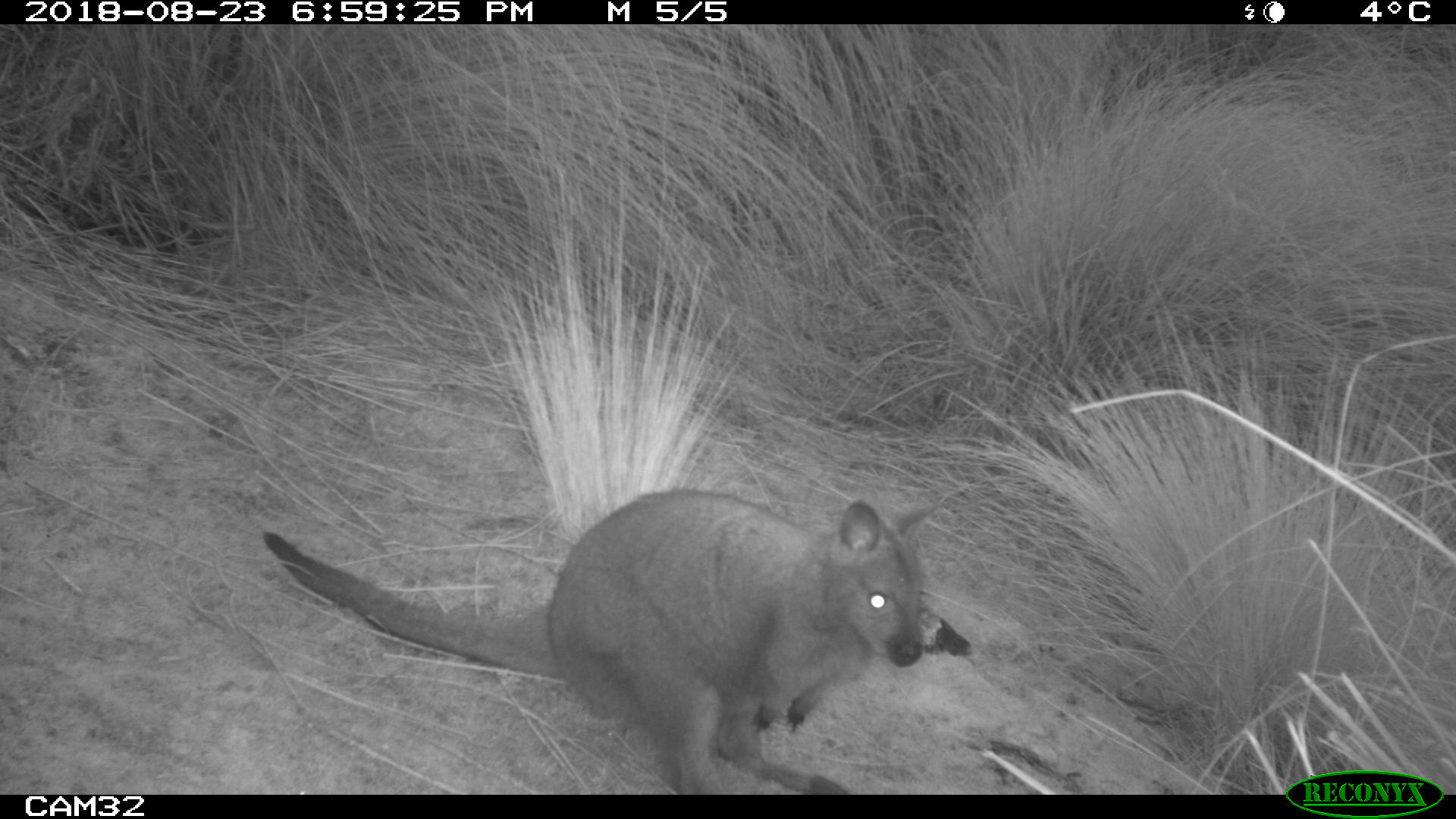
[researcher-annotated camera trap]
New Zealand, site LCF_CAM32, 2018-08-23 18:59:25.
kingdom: Animalia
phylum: Chordata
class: Mammalia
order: Diprotodontia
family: Macropodidae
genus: Notamacropus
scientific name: Notamacropus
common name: wallaby